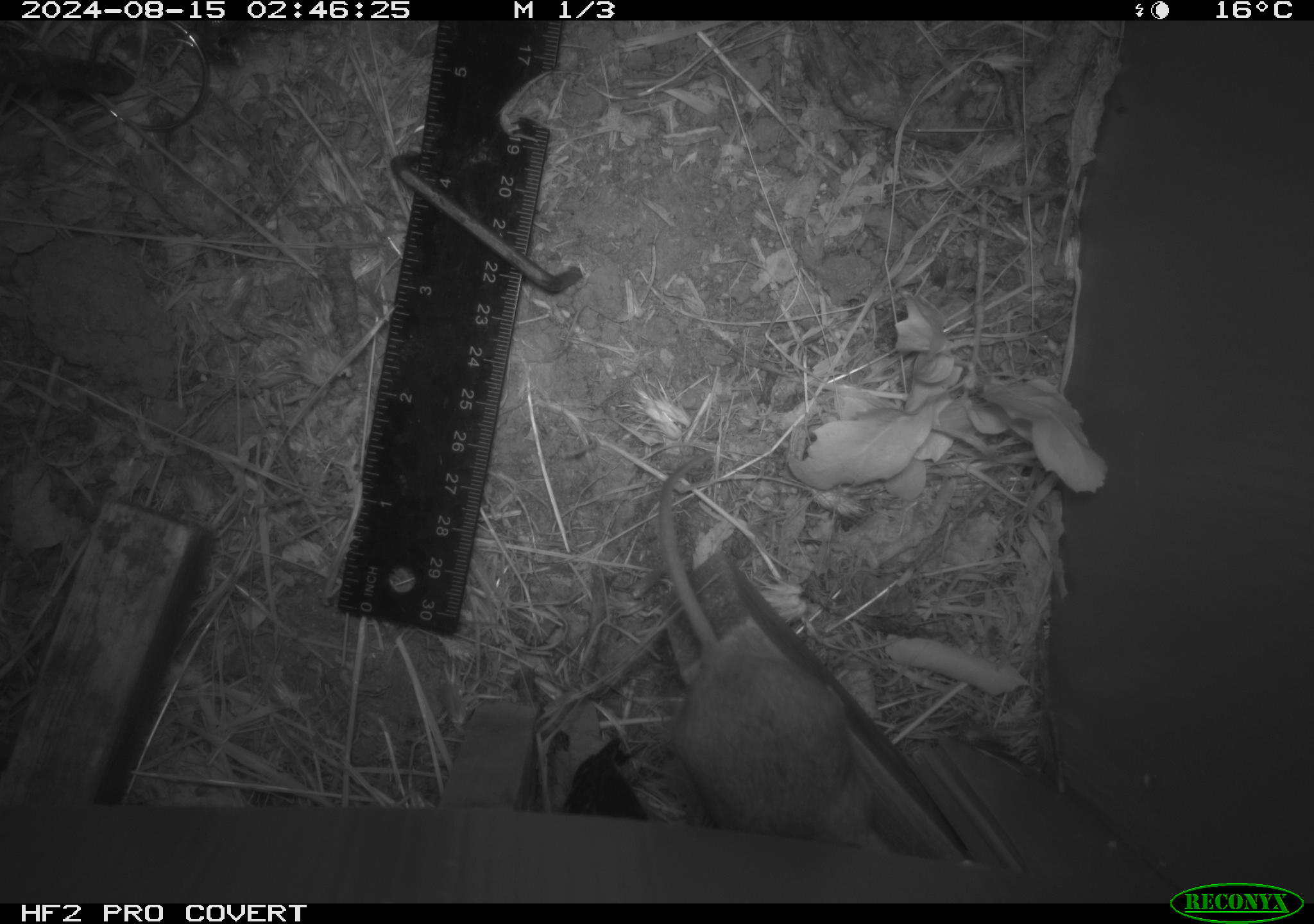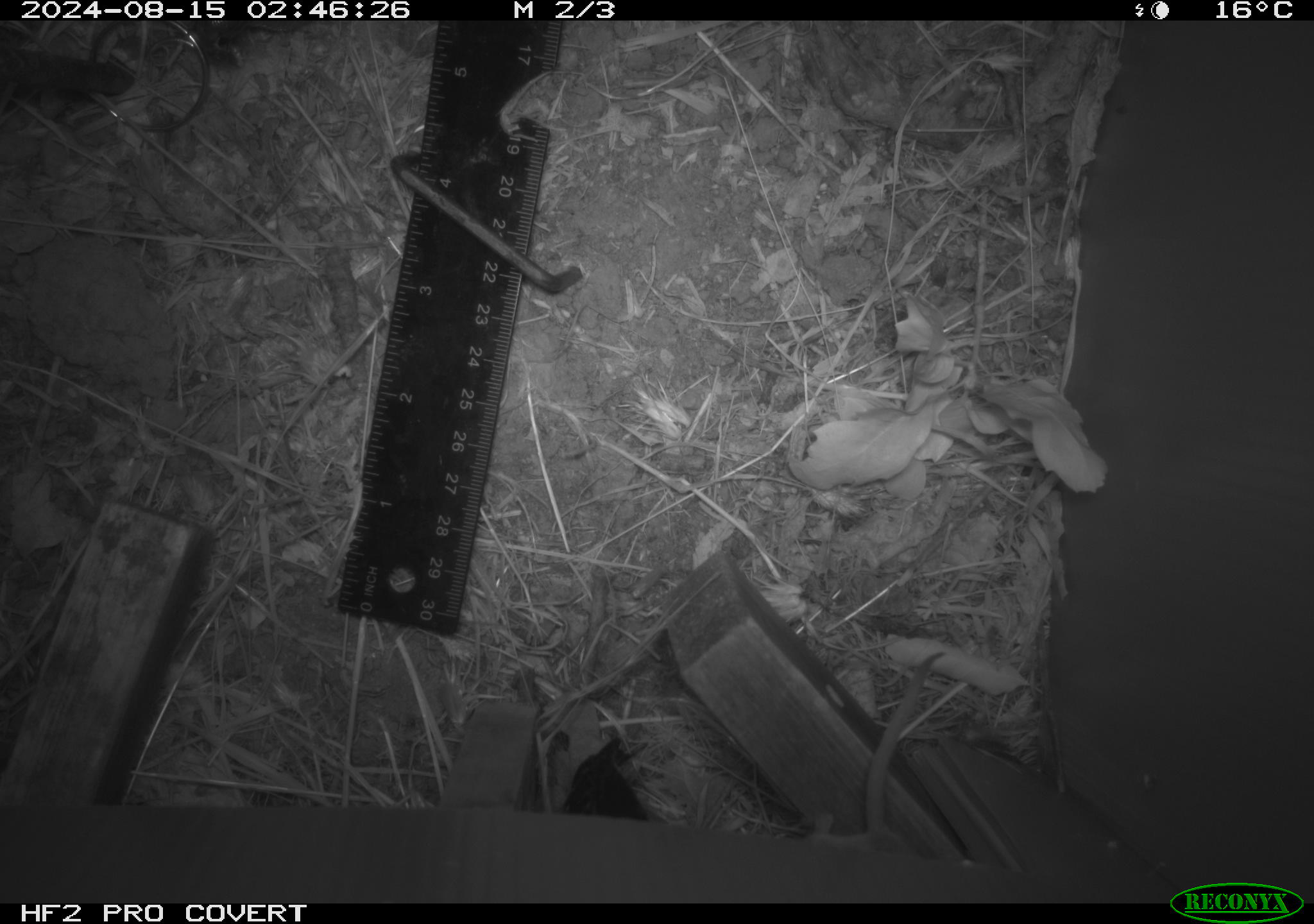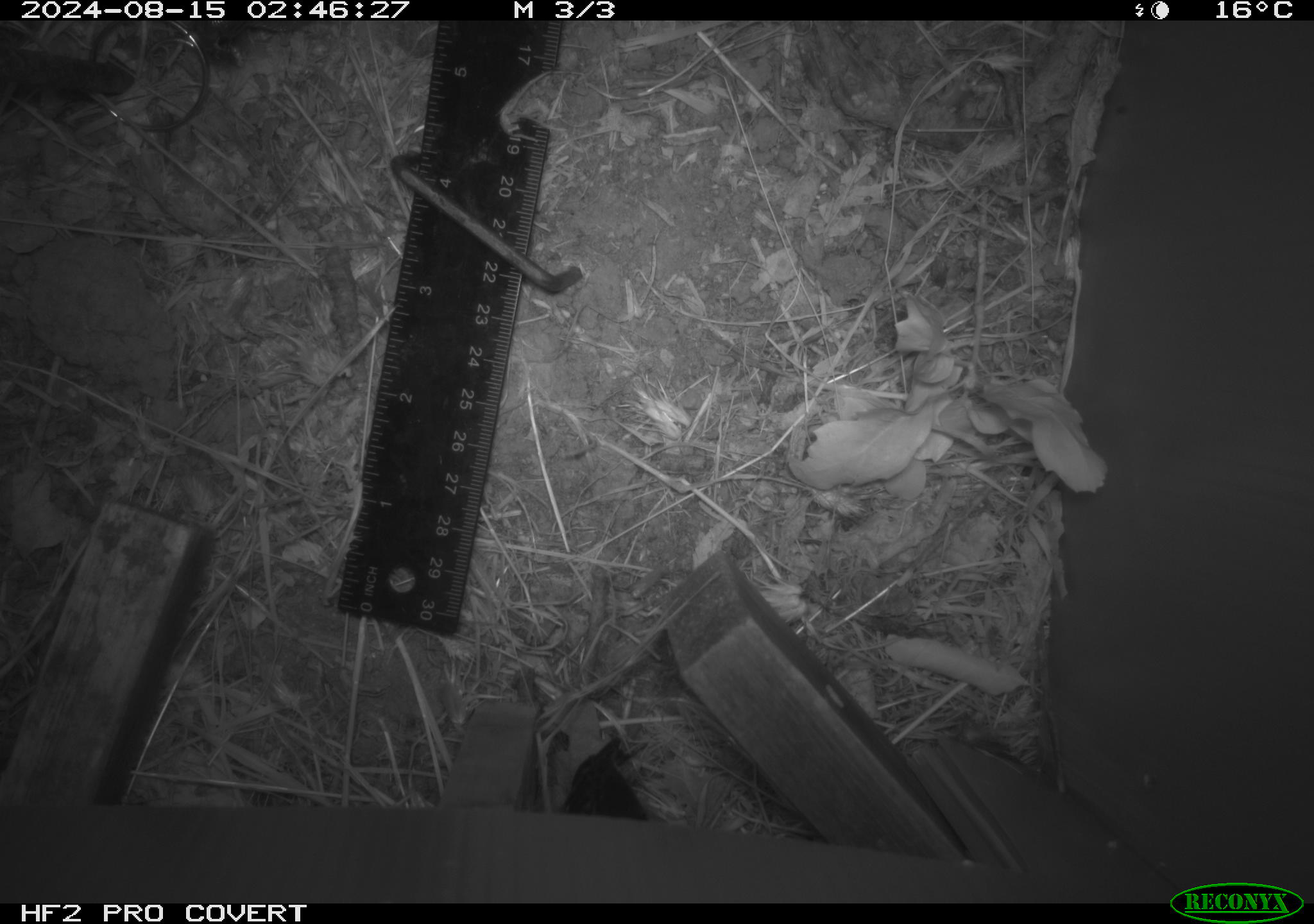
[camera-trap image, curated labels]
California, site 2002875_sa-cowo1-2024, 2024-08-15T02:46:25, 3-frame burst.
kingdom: Animalia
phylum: Chordata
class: Mammalia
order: Rodentia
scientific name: Rodentia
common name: mouse species